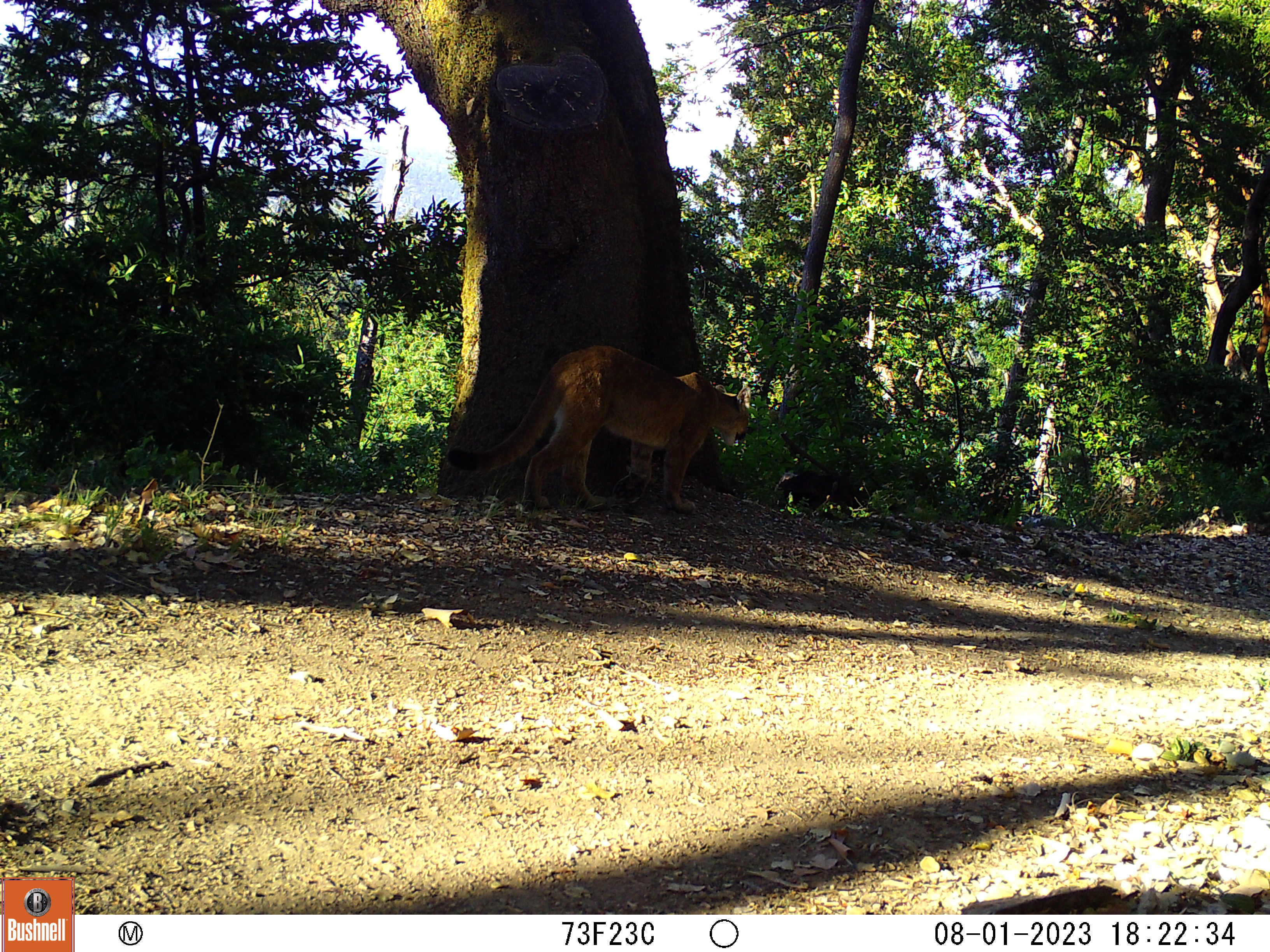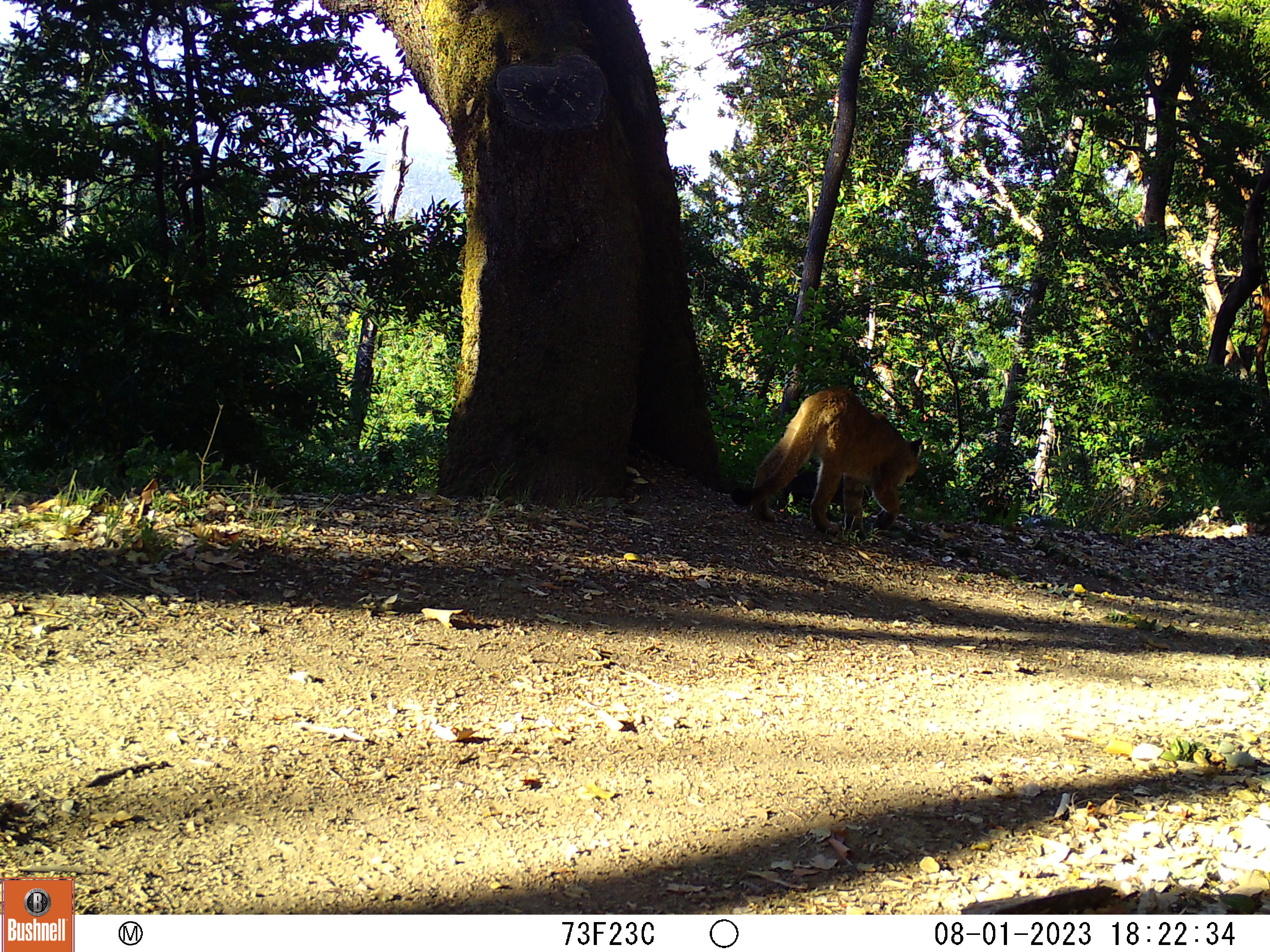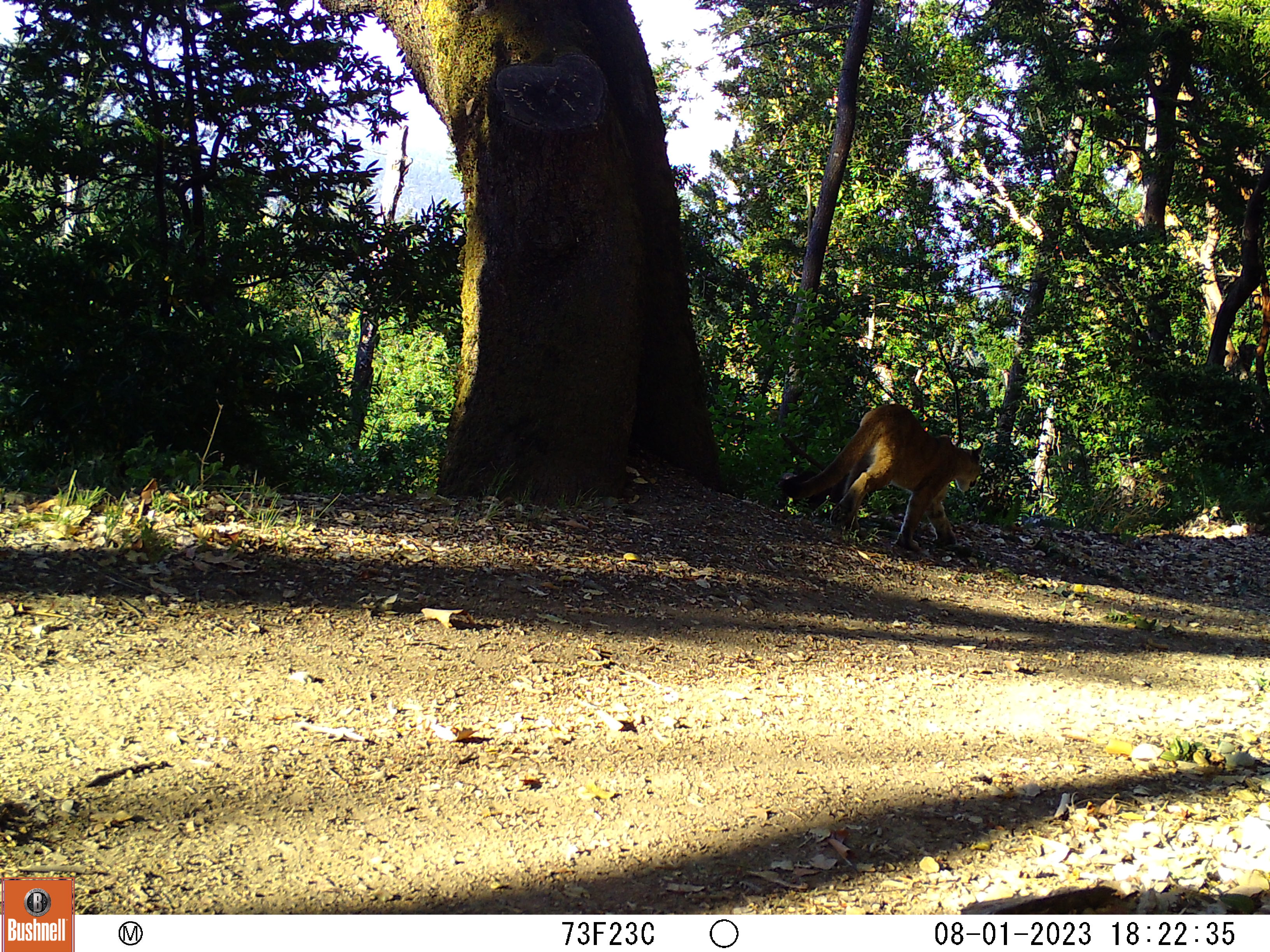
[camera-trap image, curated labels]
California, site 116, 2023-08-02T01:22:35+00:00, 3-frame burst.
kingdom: Animalia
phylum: Chordata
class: Mammalia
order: Carnivora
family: Felidae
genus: Puma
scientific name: Puma concolor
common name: puma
Puma (Puma concolor).